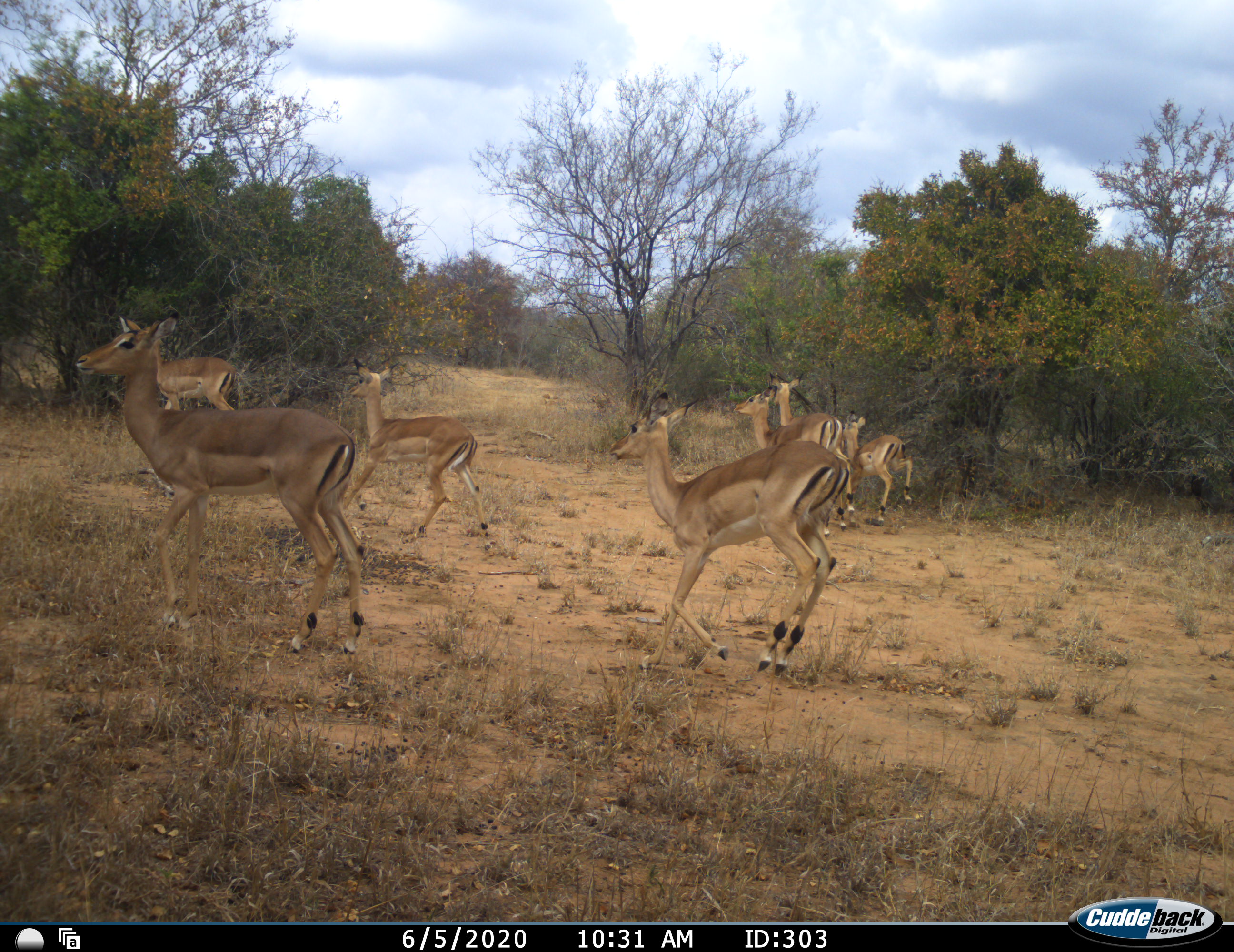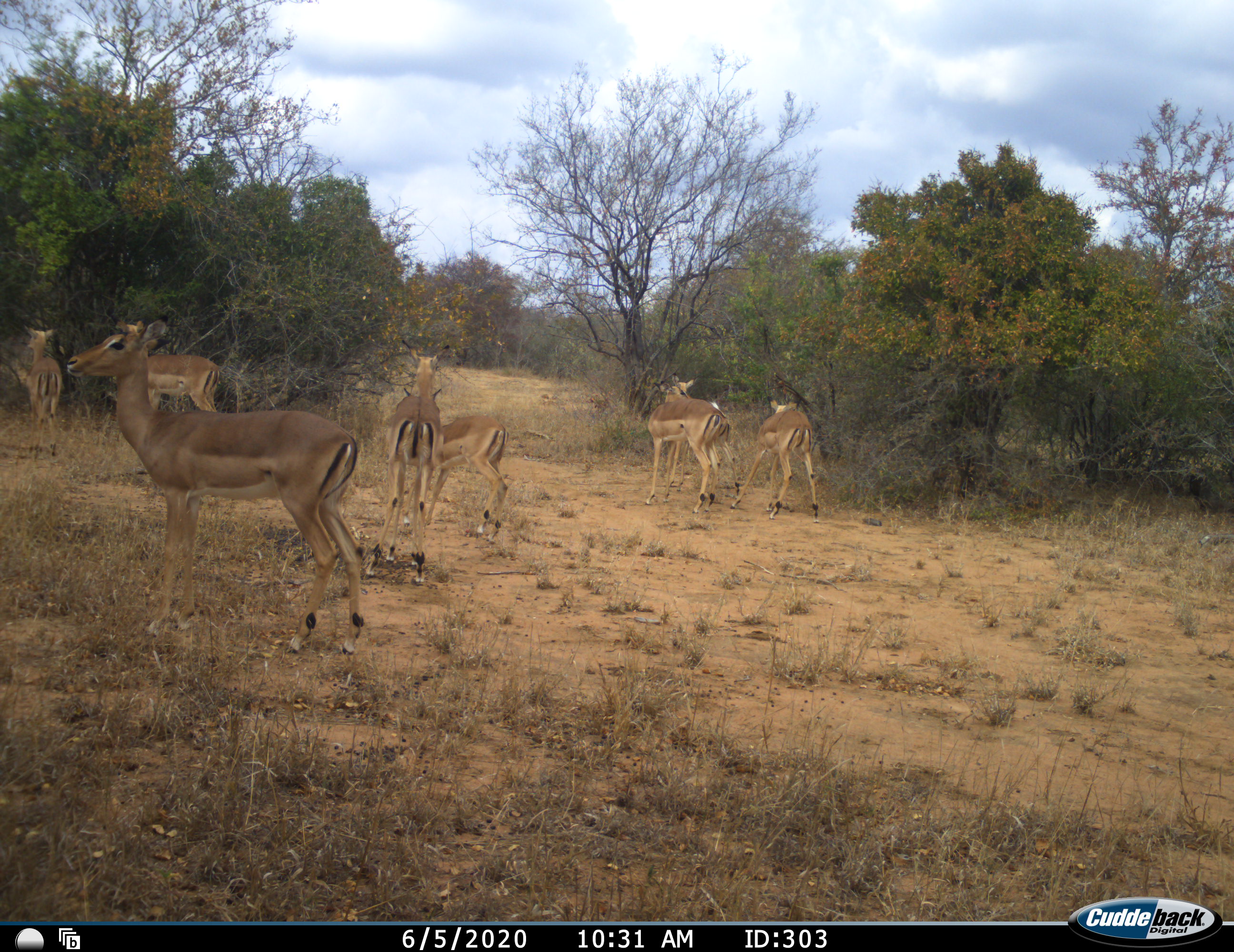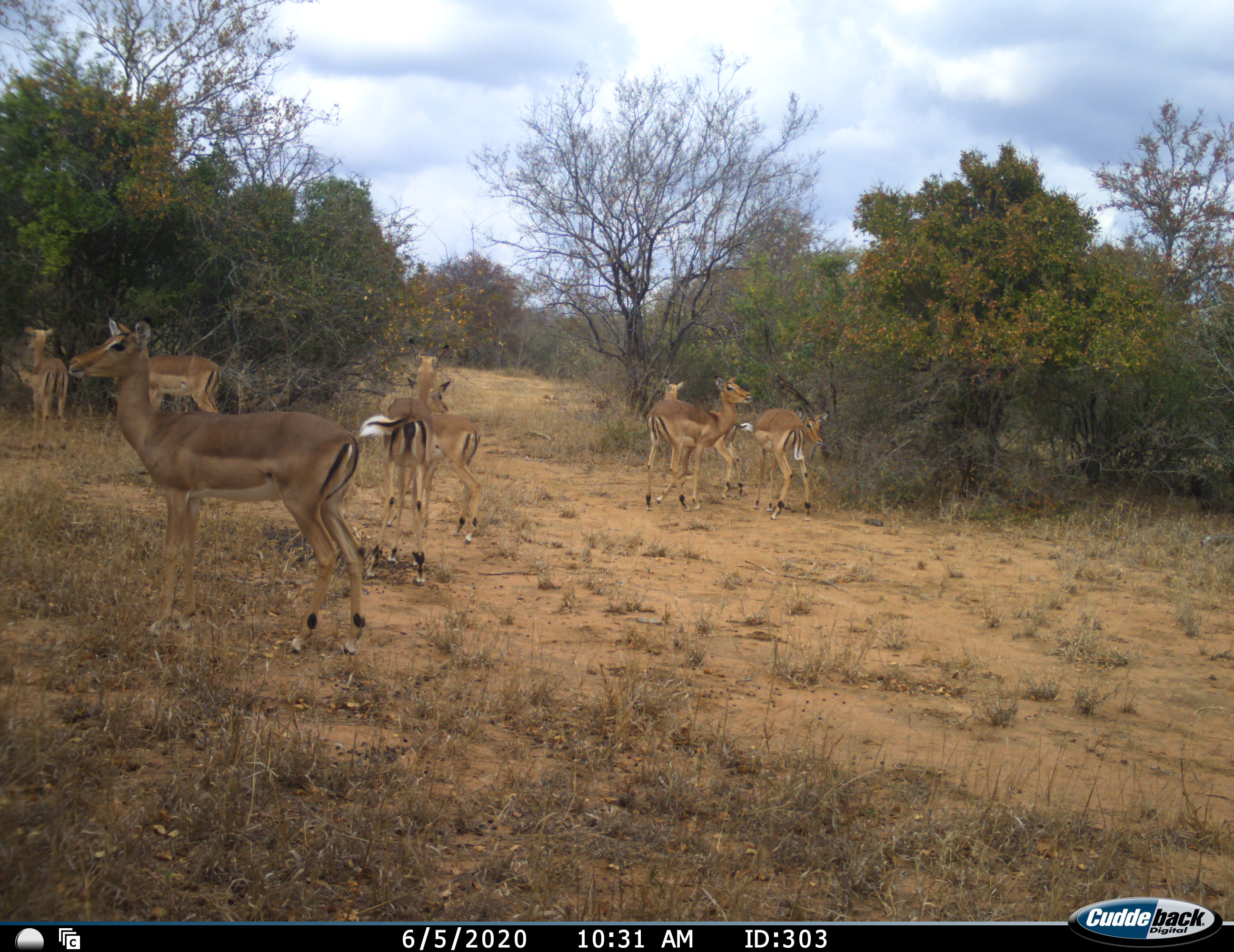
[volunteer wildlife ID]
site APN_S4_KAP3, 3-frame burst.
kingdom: Animalia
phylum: Chordata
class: Mammalia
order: Artiodactyla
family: Bovidae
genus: Aepyceros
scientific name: Aepyceros melampus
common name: impala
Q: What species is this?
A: Impala (Aepyceros melampus).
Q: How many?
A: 7.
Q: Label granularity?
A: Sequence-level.